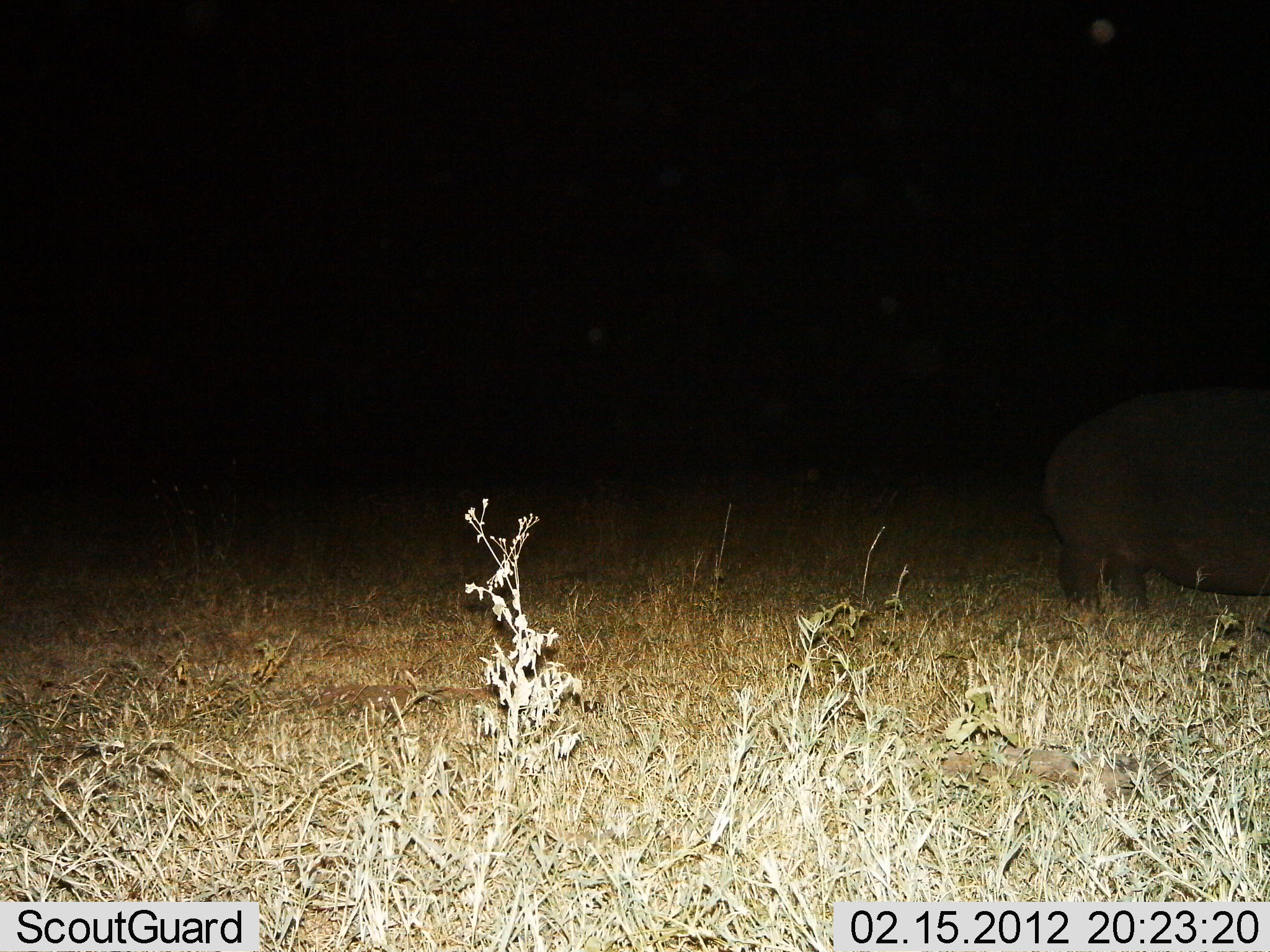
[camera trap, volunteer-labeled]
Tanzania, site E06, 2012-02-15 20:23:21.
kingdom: Animalia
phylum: Chordata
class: Mammalia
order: Artiodactyla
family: Hippopotamidae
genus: Hippopotamus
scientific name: Hippopotamus amphibius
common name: hippopotamus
Hippopotamus (Hippopotamus amphibius), count 1. Behavior (volunteer vote fractions): standing 92%, resting 0%, moving 4%, interacting 0%. Young present (vote fraction): 0%. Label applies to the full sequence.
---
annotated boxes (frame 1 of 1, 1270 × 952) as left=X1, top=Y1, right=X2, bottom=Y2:
animal: left=1039, top=381, right=1270, bottom=619